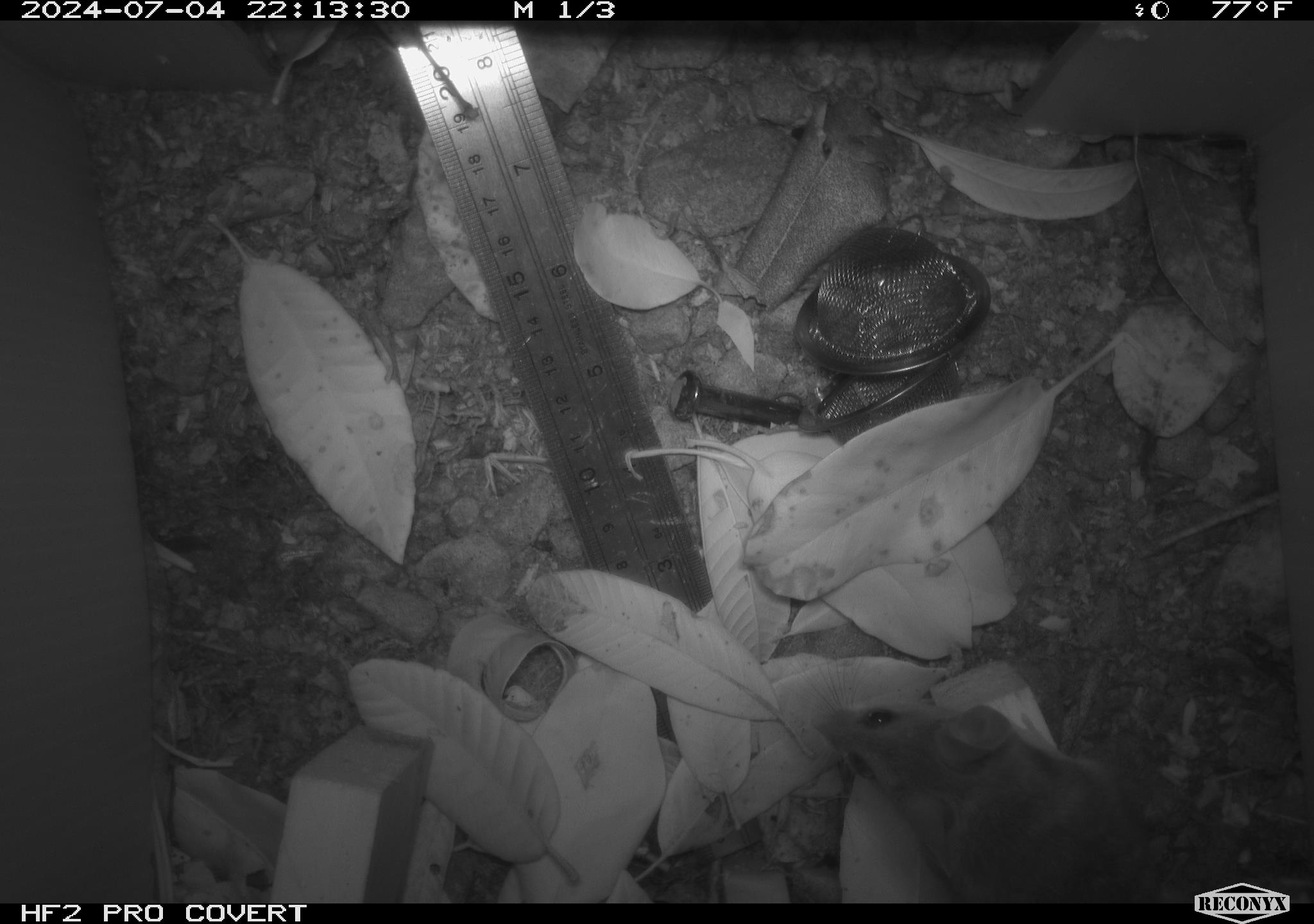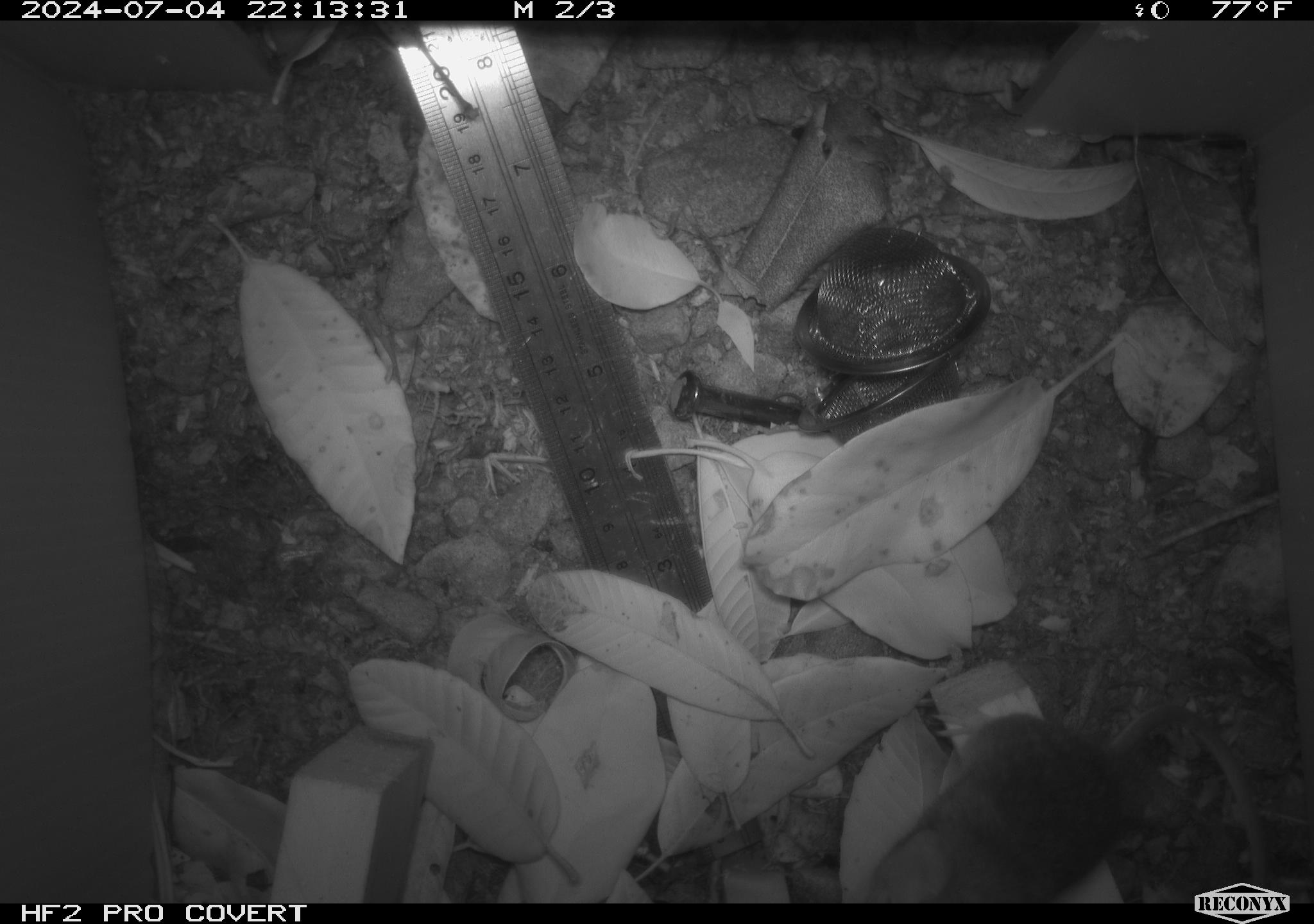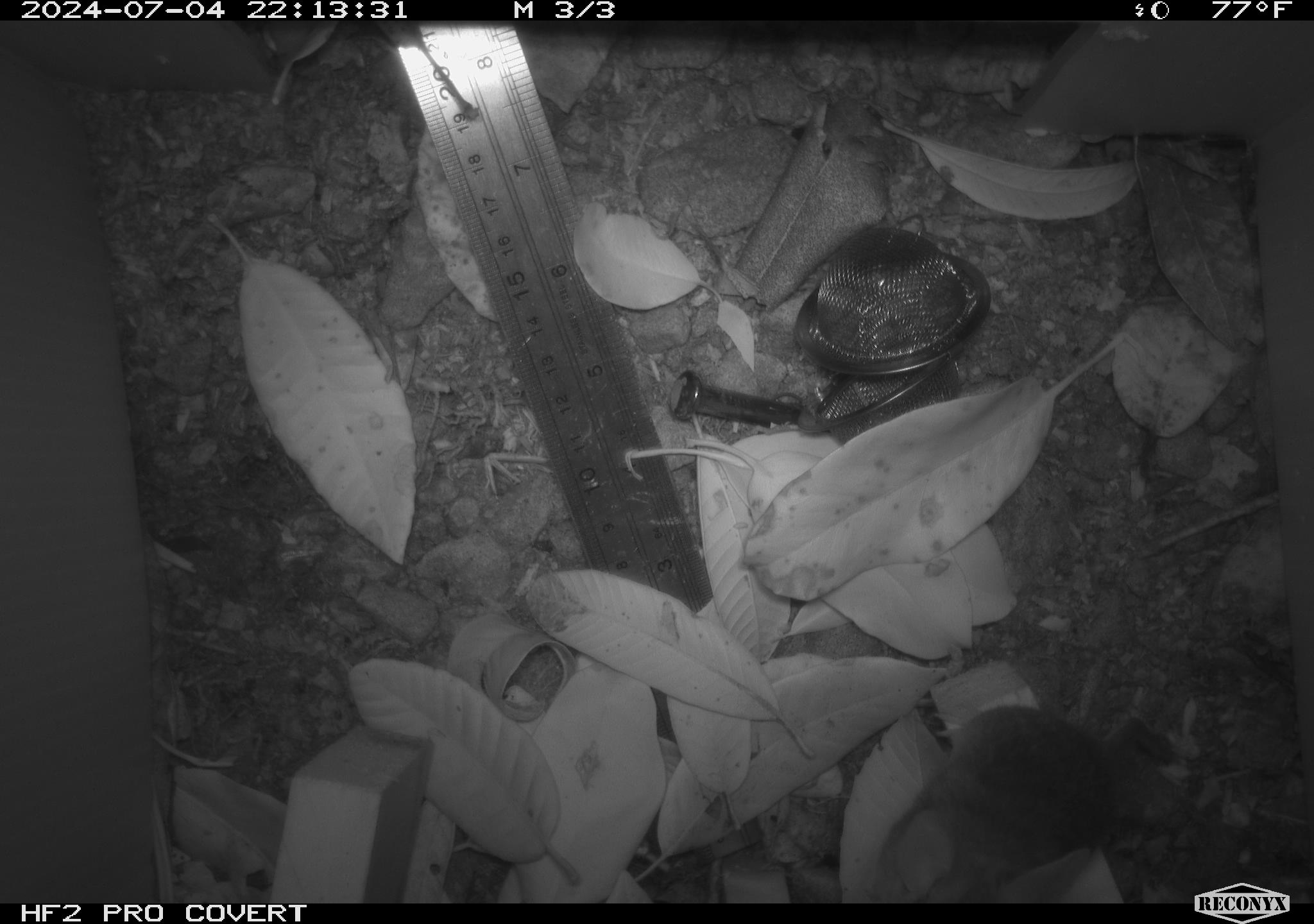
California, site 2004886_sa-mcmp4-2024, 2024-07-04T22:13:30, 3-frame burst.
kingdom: Animalia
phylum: Chordata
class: Mammalia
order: Rodentia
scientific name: Rodentia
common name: mouse species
Mouse species (Rodentia).